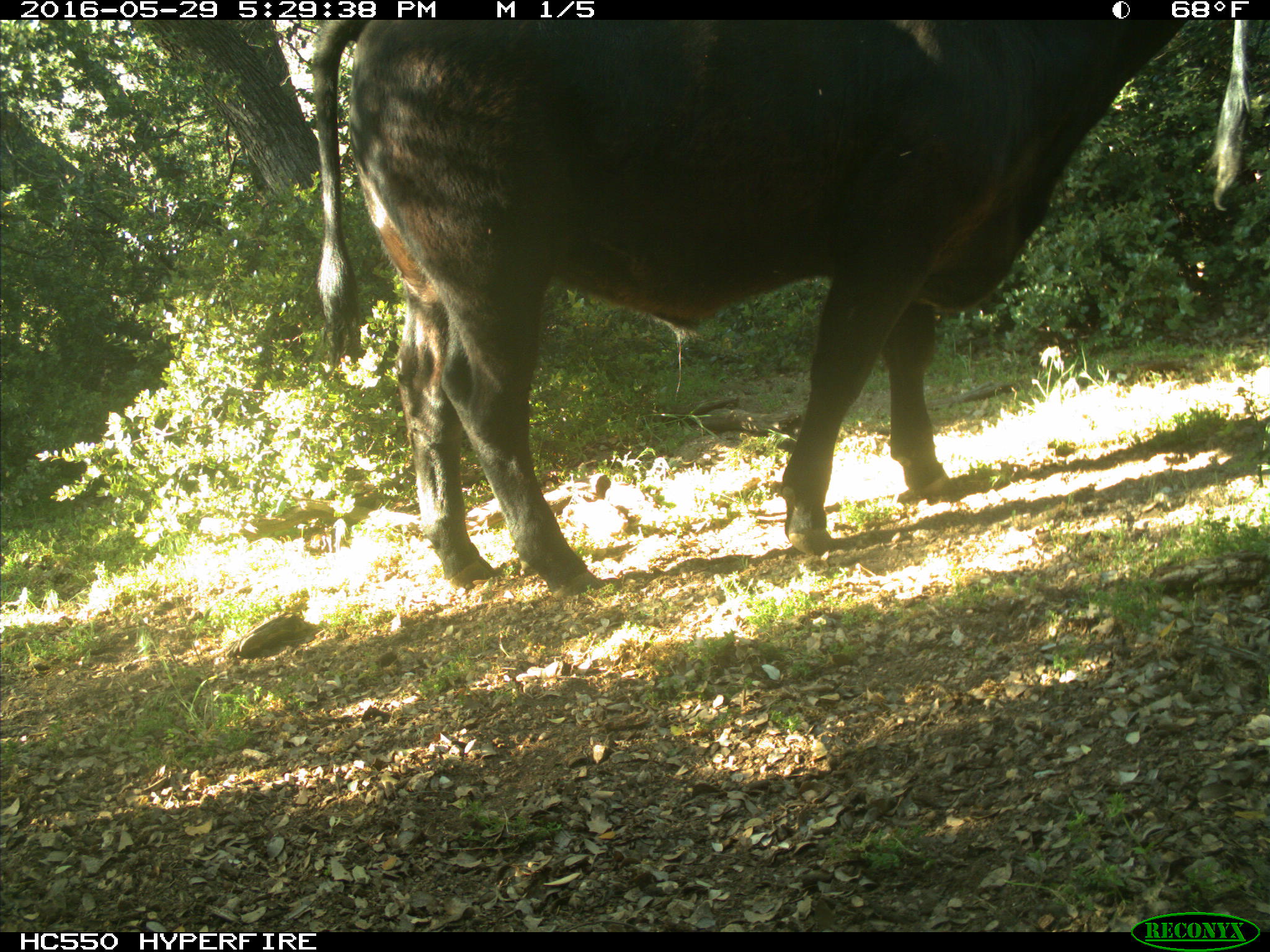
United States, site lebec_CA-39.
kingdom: Animalia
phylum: Chordata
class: Mammalia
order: Artiodactyla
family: Bovidae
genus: Bos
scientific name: Bos taurus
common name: domestic cow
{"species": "Bos taurus (domestic cow)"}